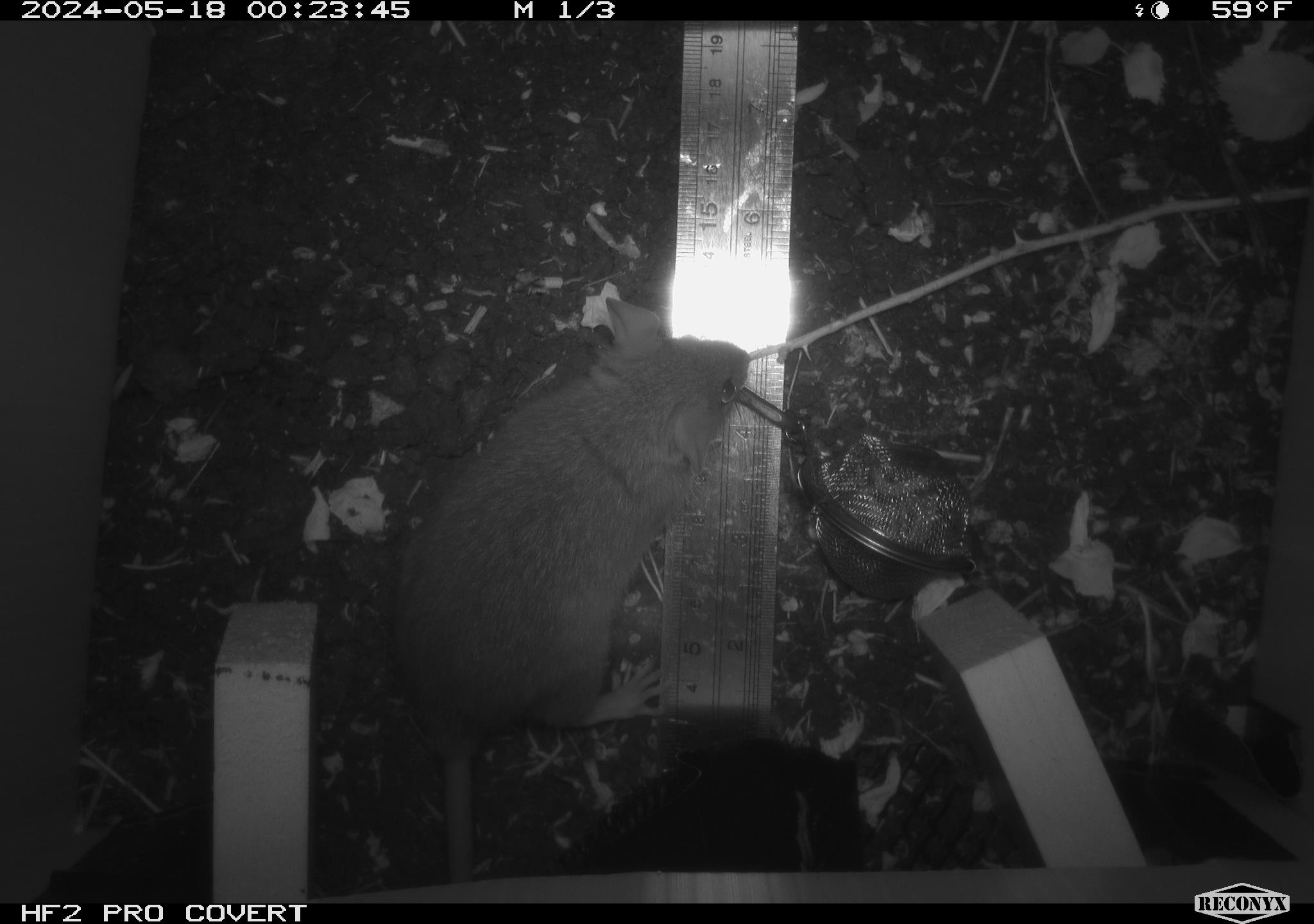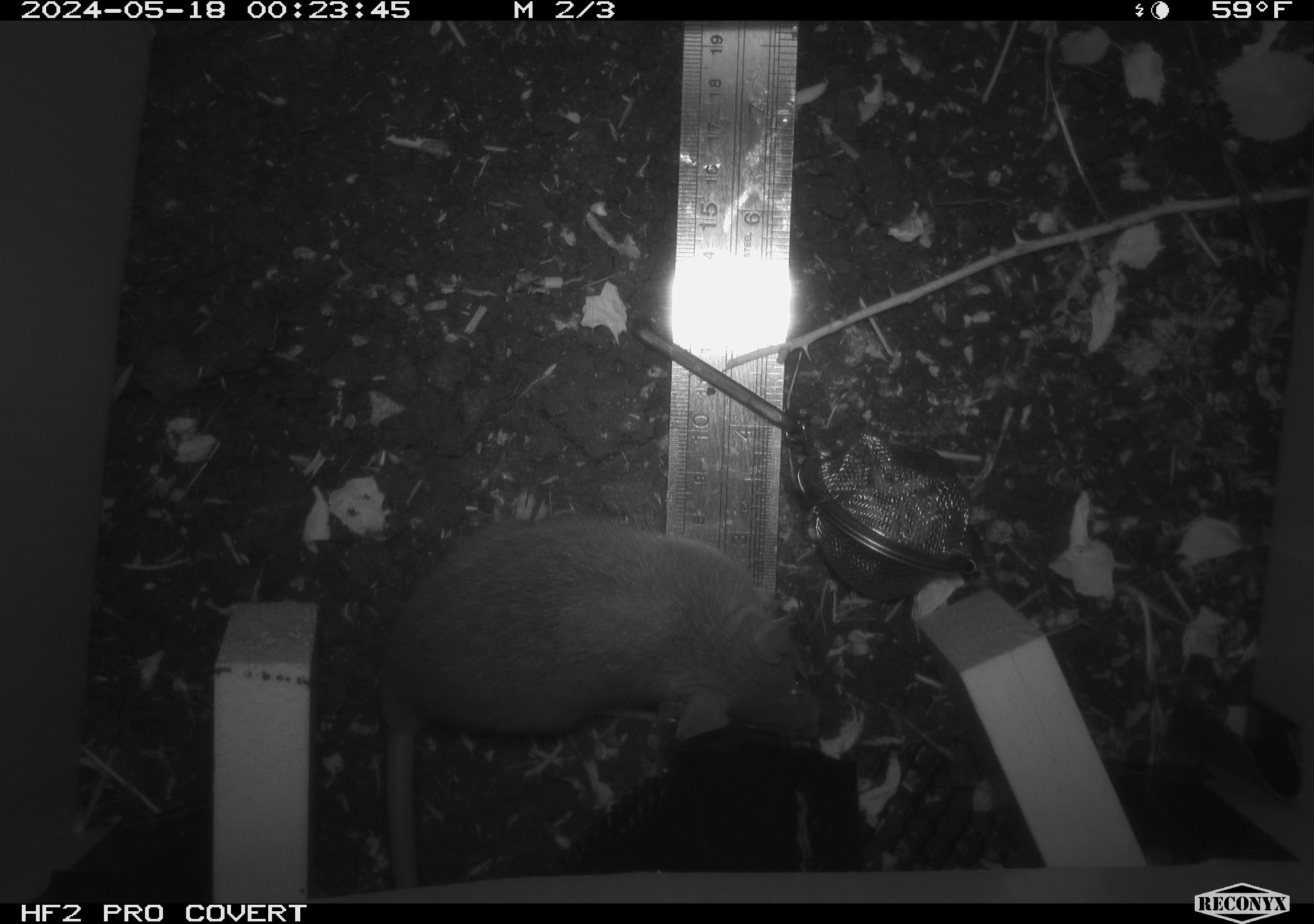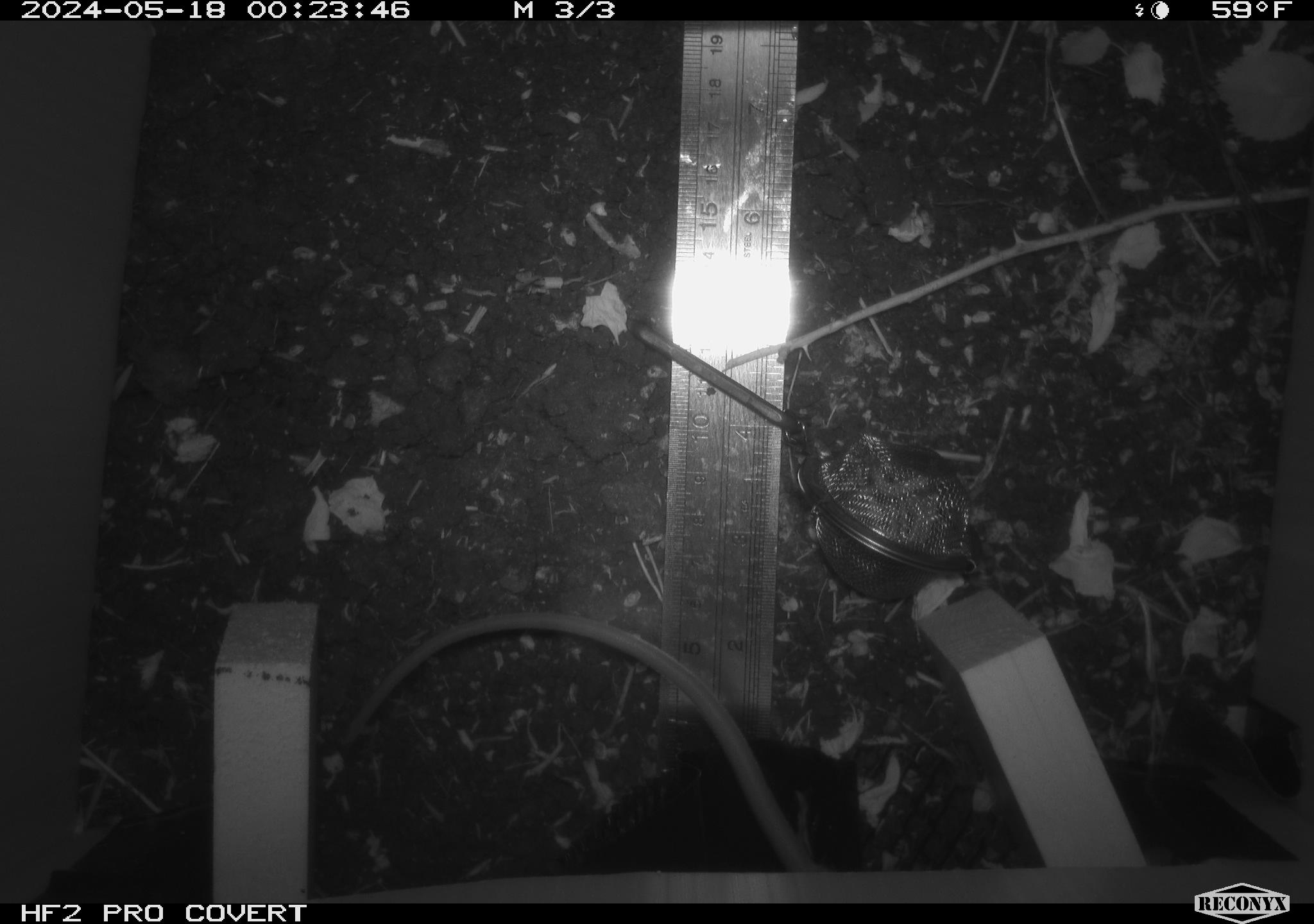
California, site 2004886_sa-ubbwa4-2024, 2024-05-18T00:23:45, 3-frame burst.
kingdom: Animalia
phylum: Chordata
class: Mammalia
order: Rodentia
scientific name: Rodentia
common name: woodrat or rat or mouse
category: woodrat or rat or mouse species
Woodrat or rat or mouse species (woodrat or rat or mouse) (Rodentia).